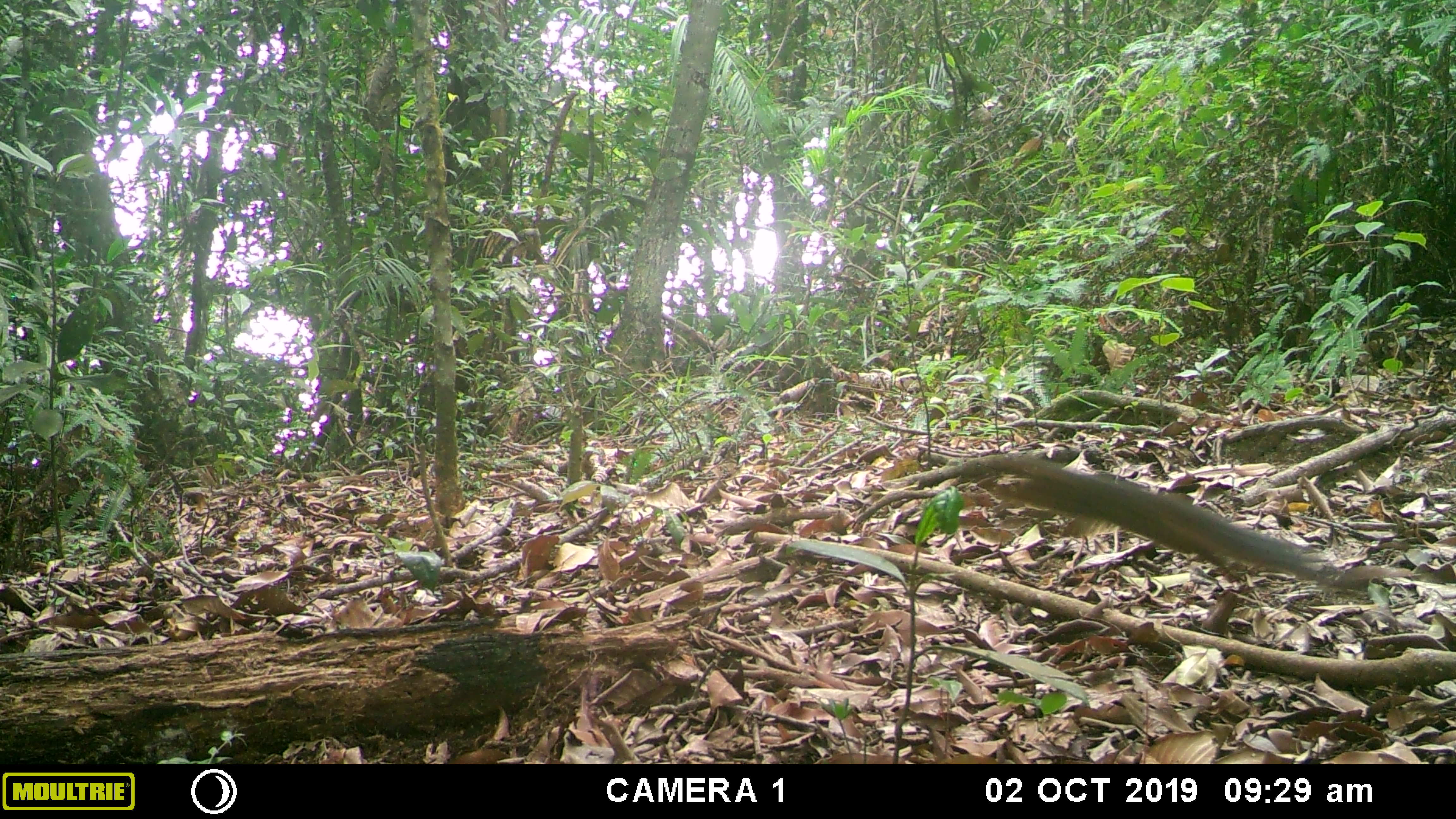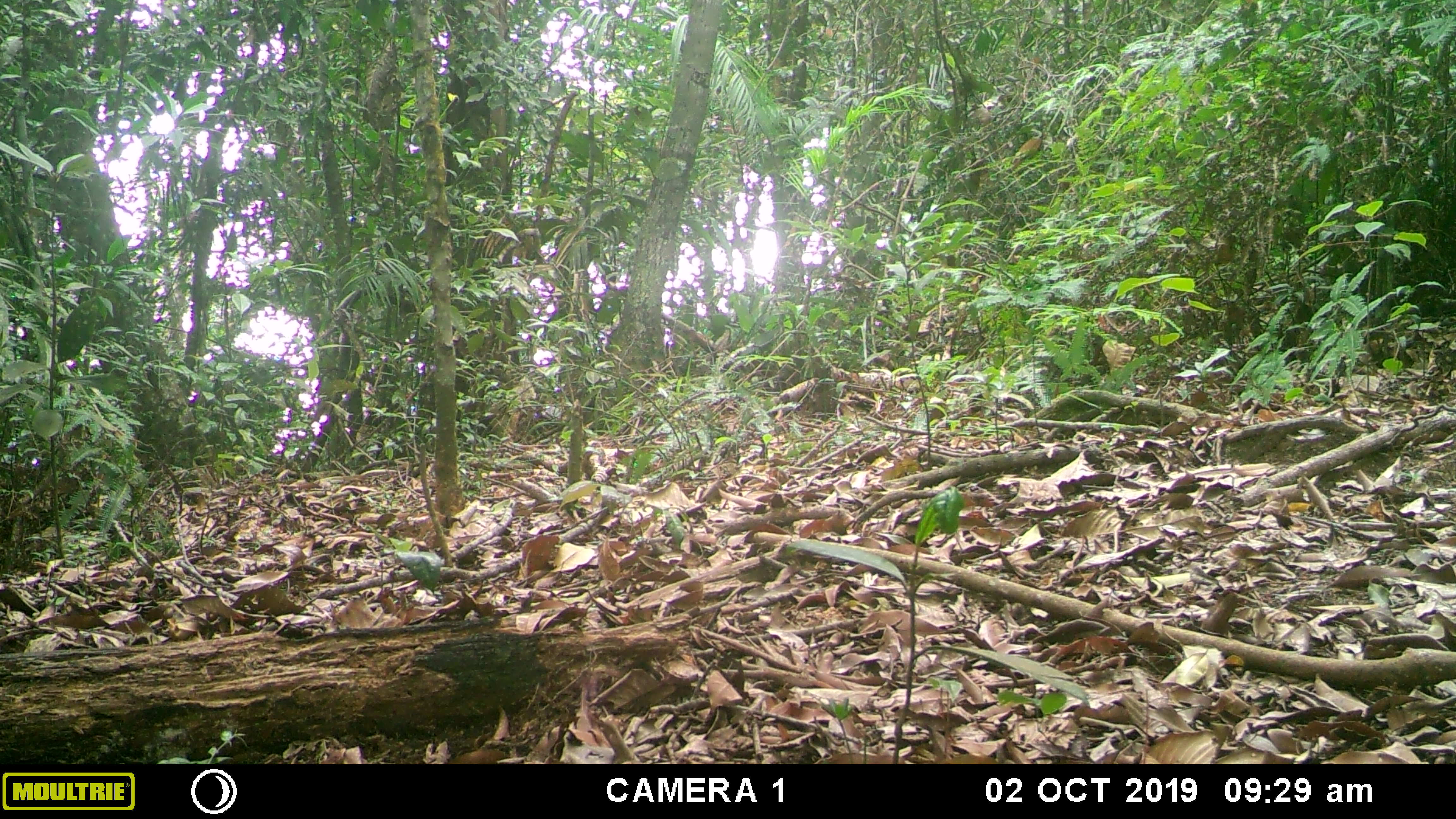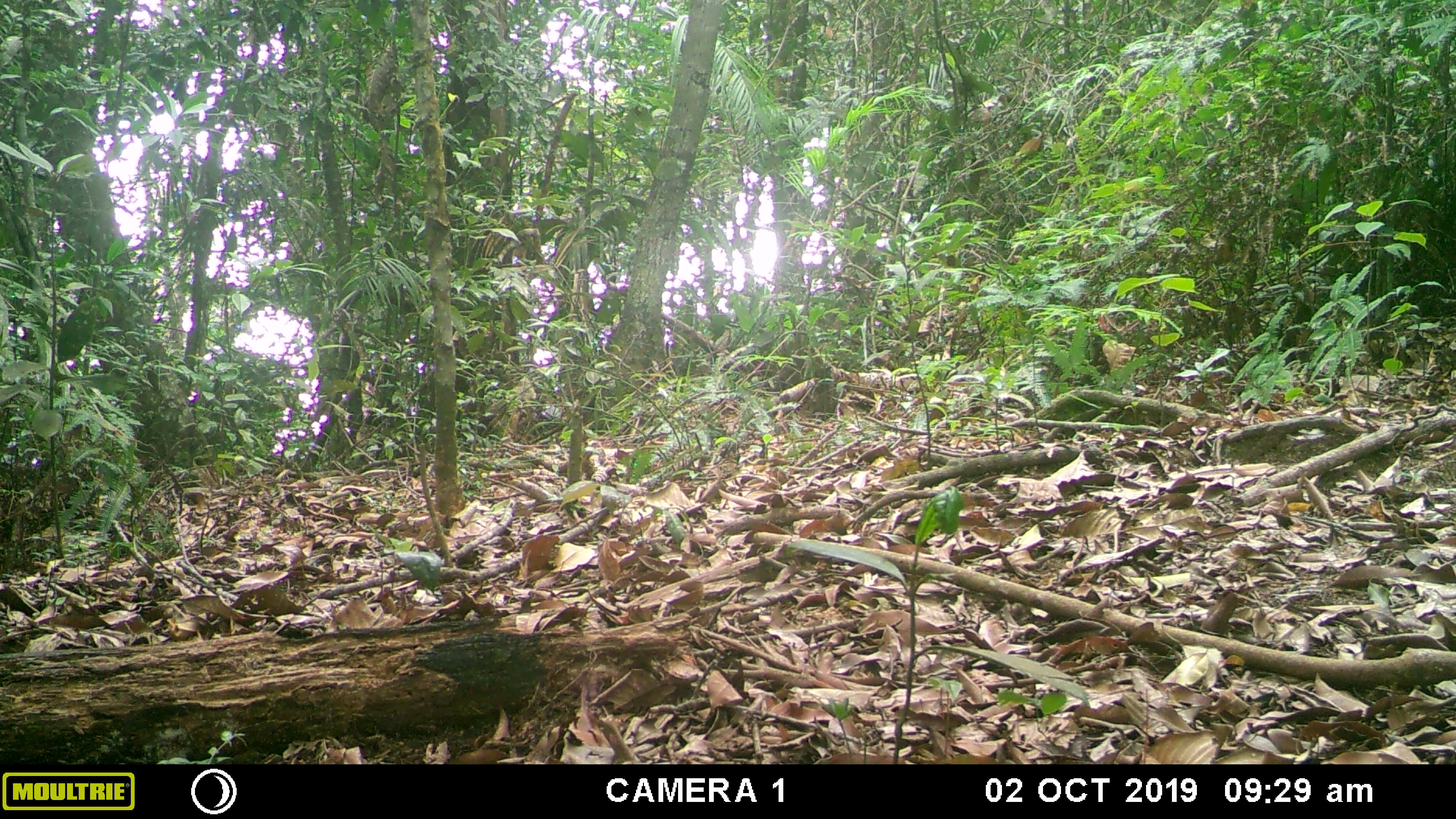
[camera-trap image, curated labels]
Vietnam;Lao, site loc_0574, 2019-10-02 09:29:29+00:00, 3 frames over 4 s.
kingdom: Animalia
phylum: Chordata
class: Mammalia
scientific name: Mammalia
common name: mammal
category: unidentified small mammal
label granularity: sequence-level